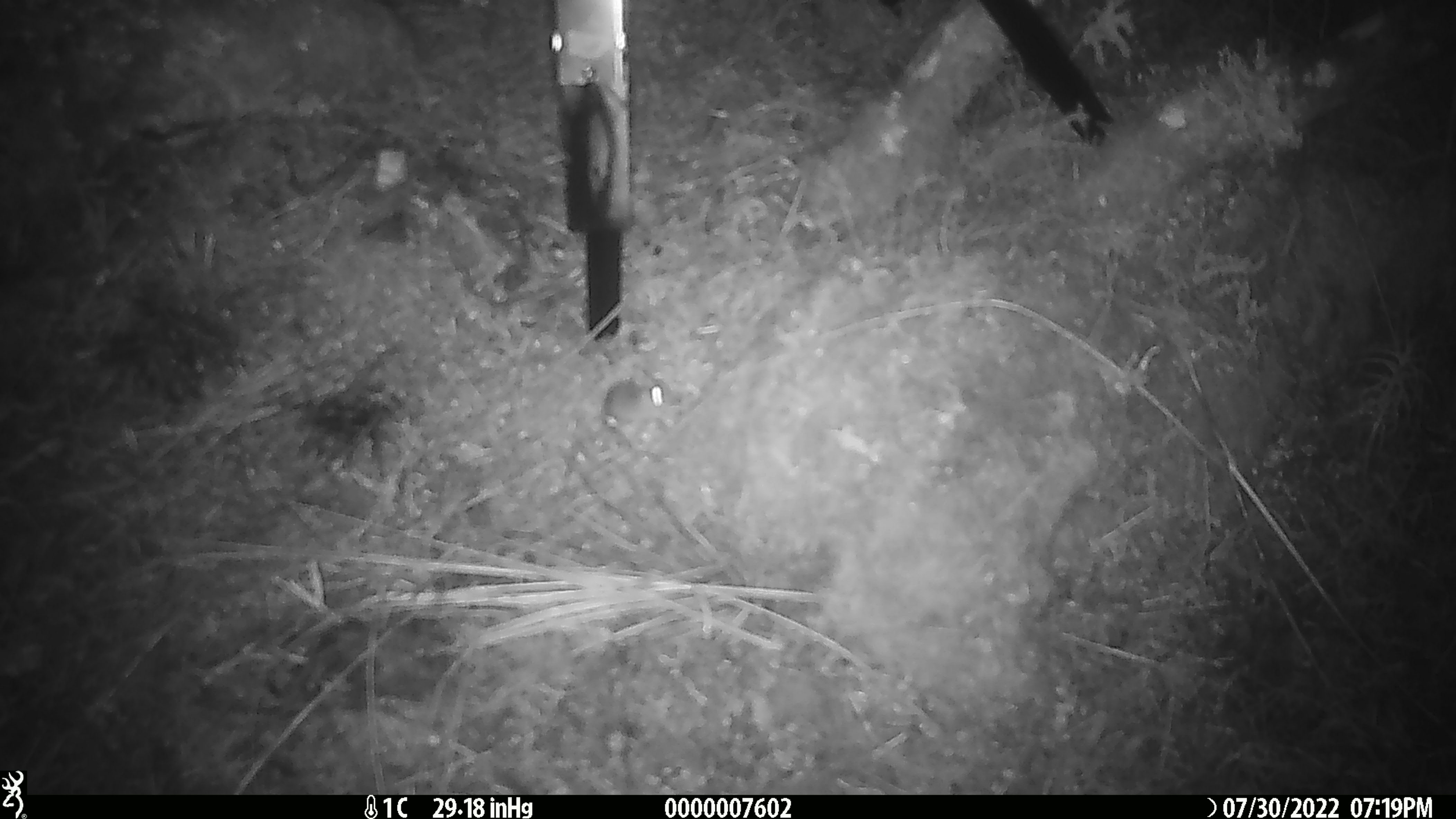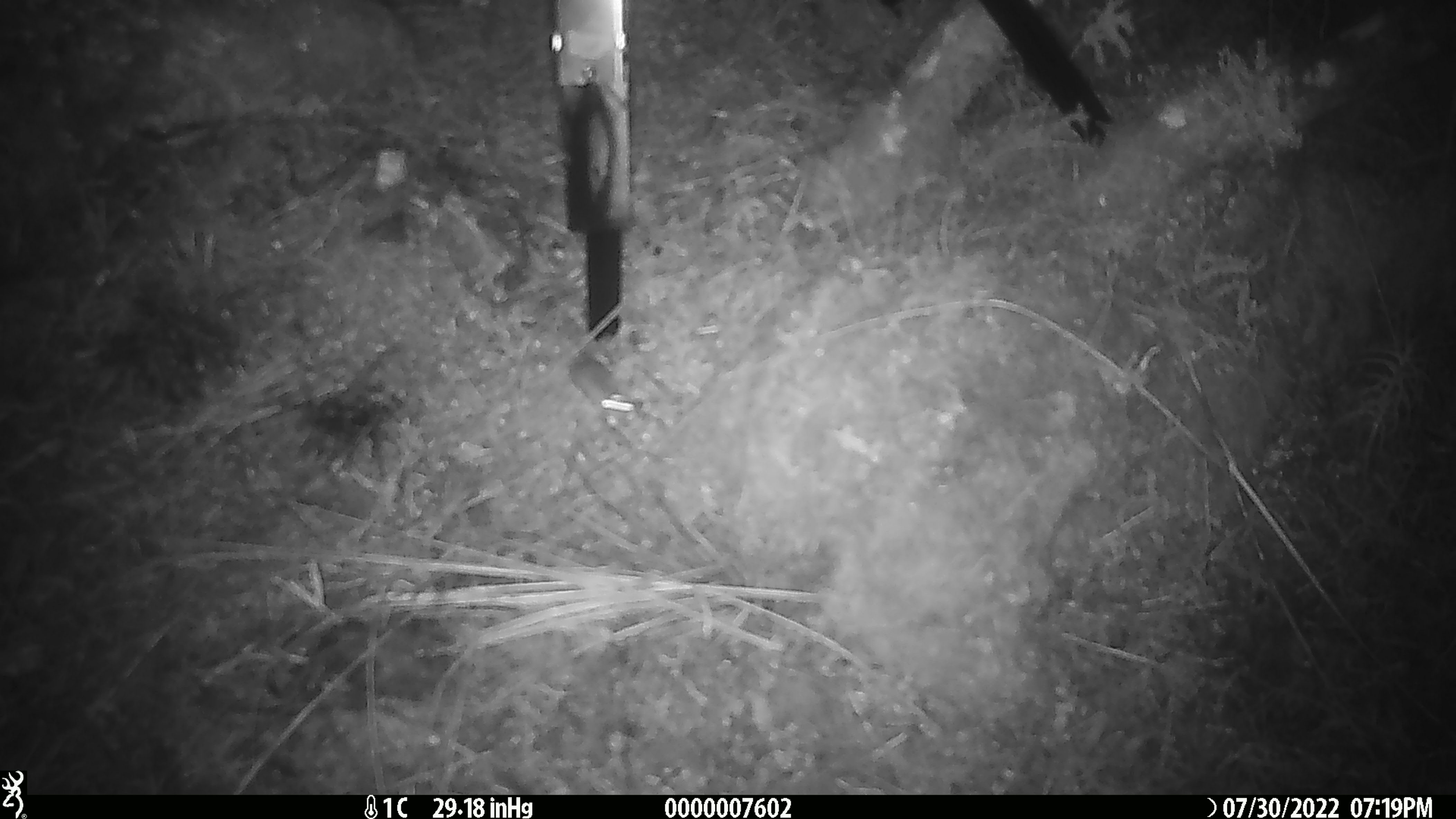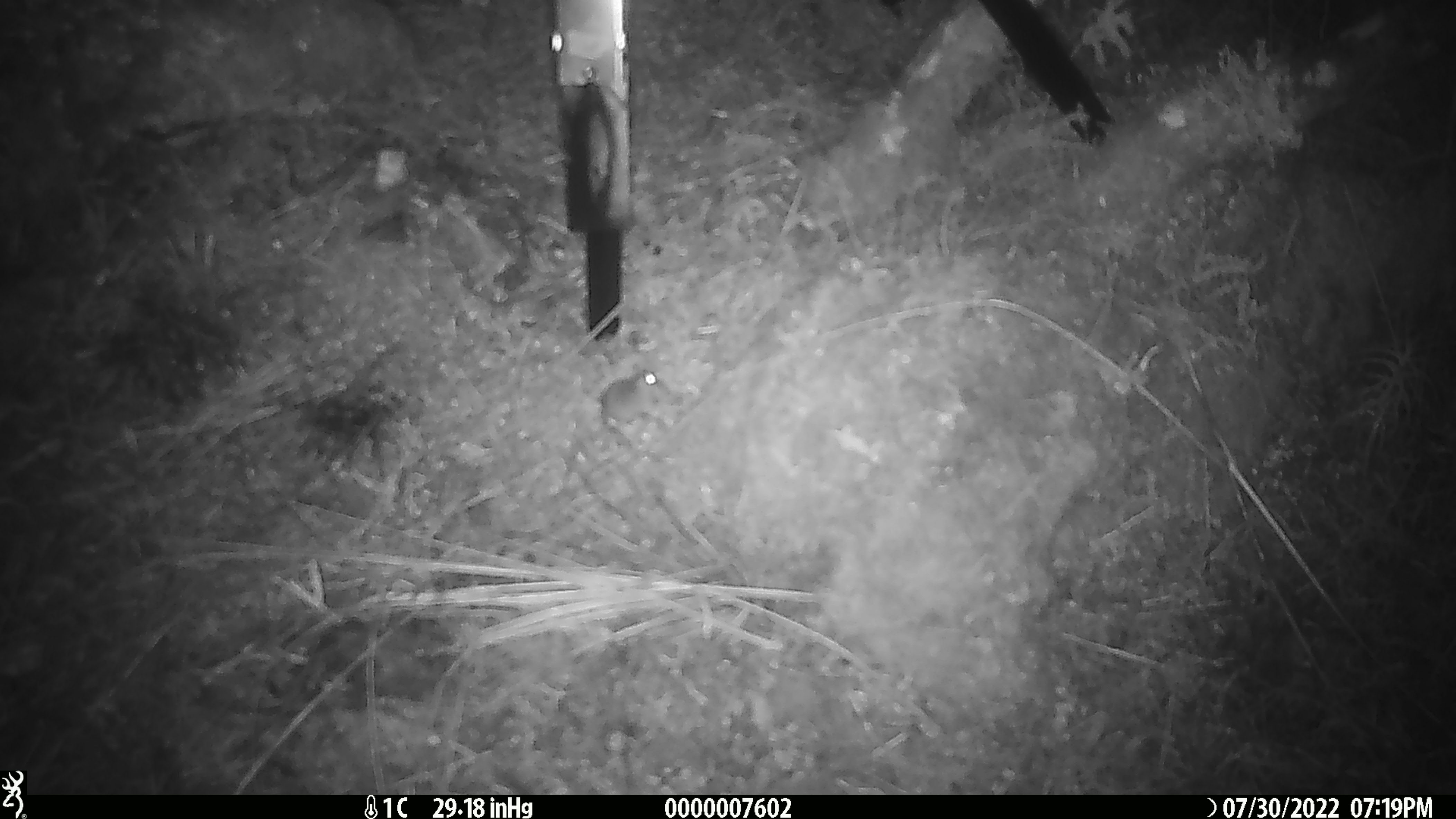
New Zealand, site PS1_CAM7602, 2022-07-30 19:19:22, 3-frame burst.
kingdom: Animalia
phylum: Chordata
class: Mammalia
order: Rodentia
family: Muridae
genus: Mus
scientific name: Mus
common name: mouse